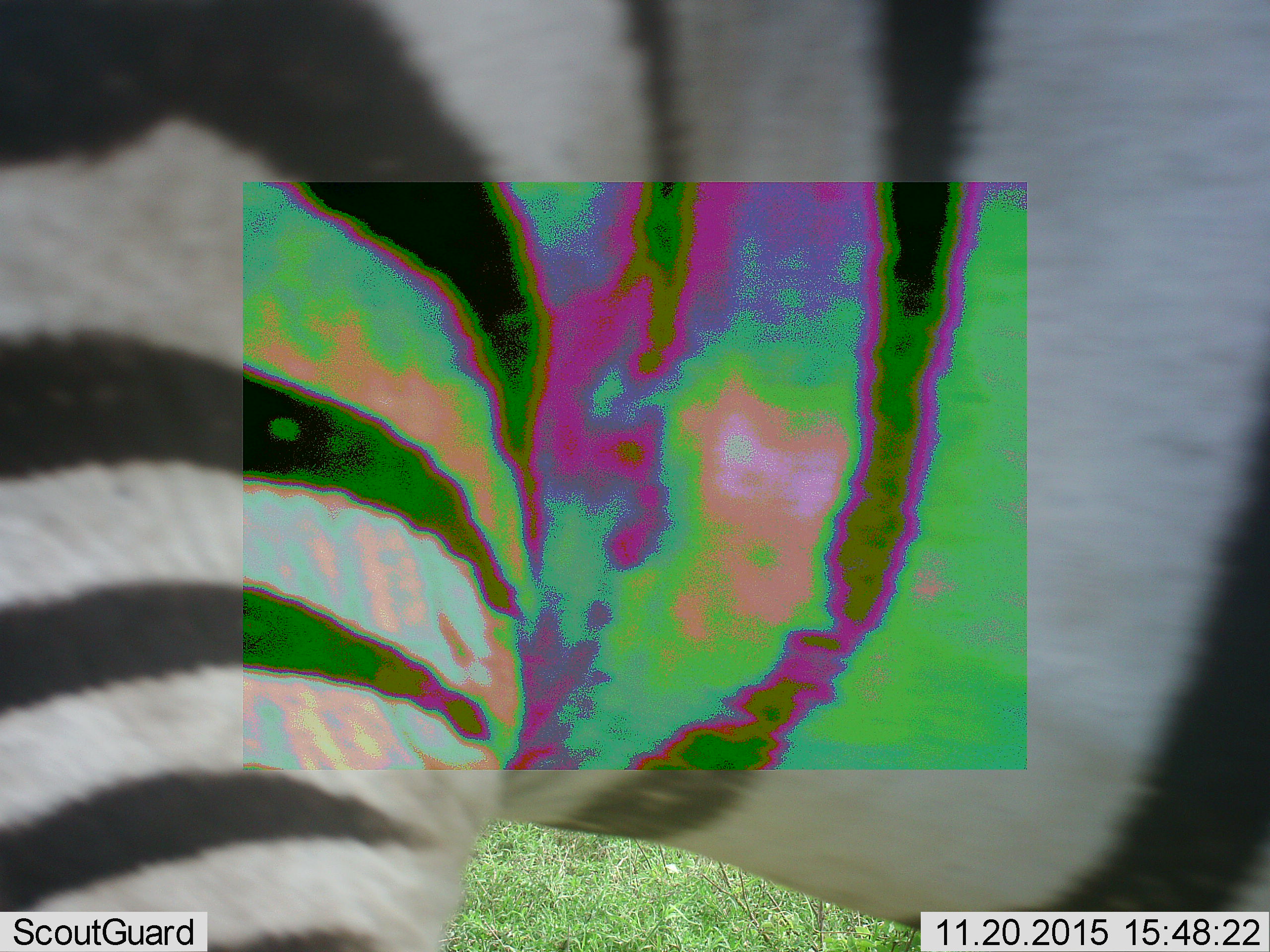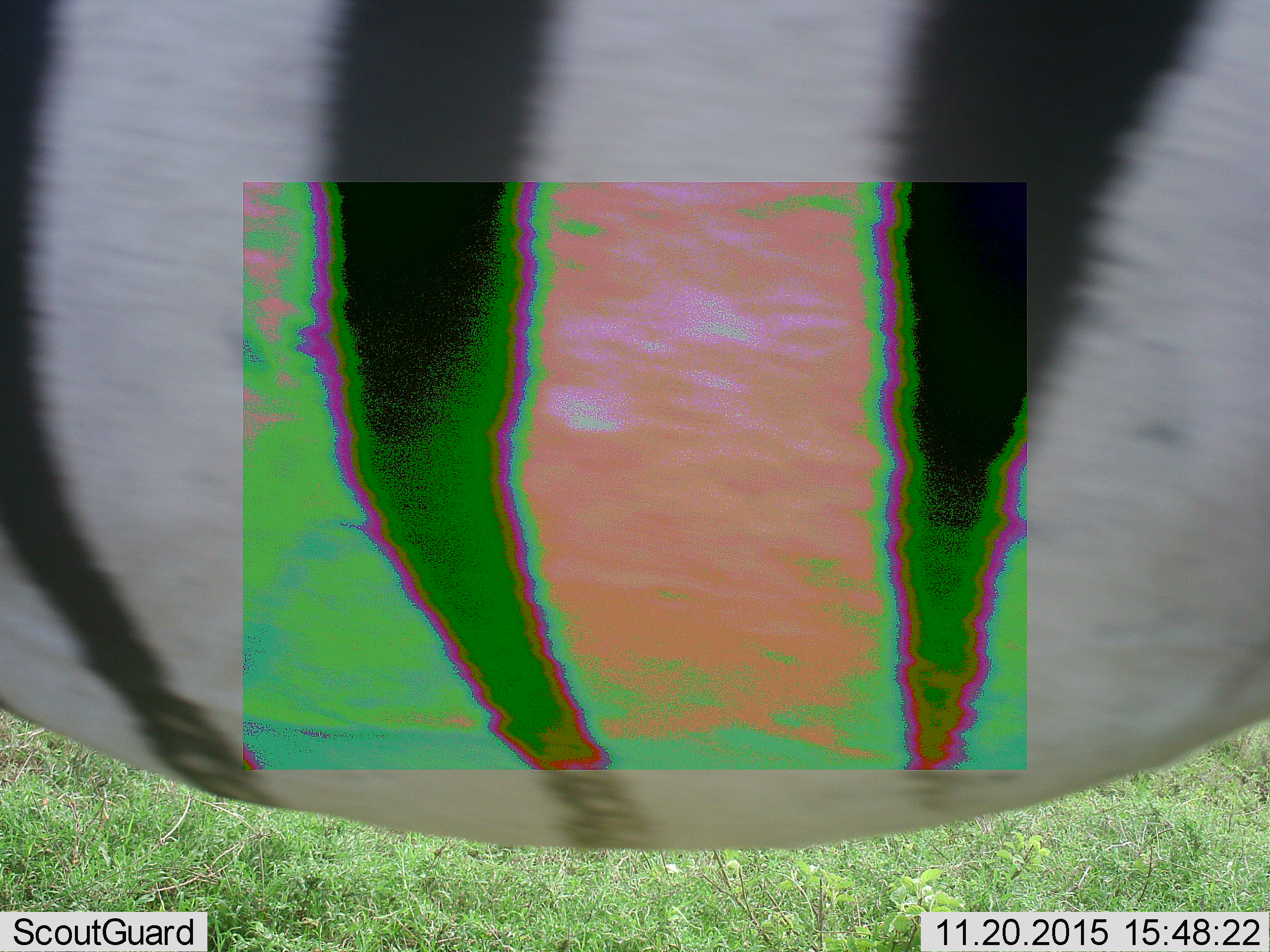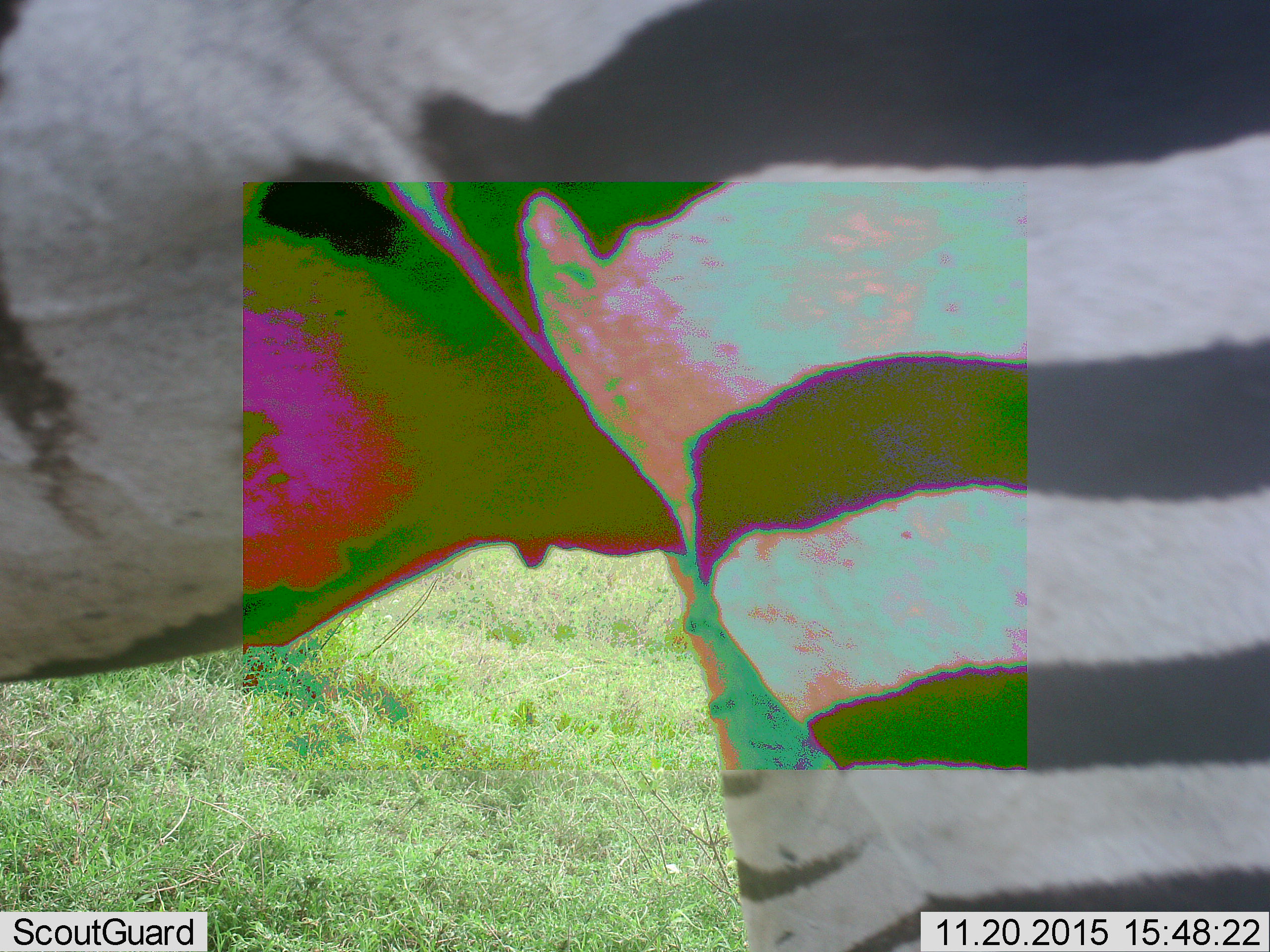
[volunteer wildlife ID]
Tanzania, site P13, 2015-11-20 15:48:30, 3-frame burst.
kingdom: Animalia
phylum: Chordata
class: Mammalia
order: Perissodactyla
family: Equidae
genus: Equus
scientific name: Equus quagga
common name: plains zebra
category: zebra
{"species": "zebra (plains zebra) (Equus quagga)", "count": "1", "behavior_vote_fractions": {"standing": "44%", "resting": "0%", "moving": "44%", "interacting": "11%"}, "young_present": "0%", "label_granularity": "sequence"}